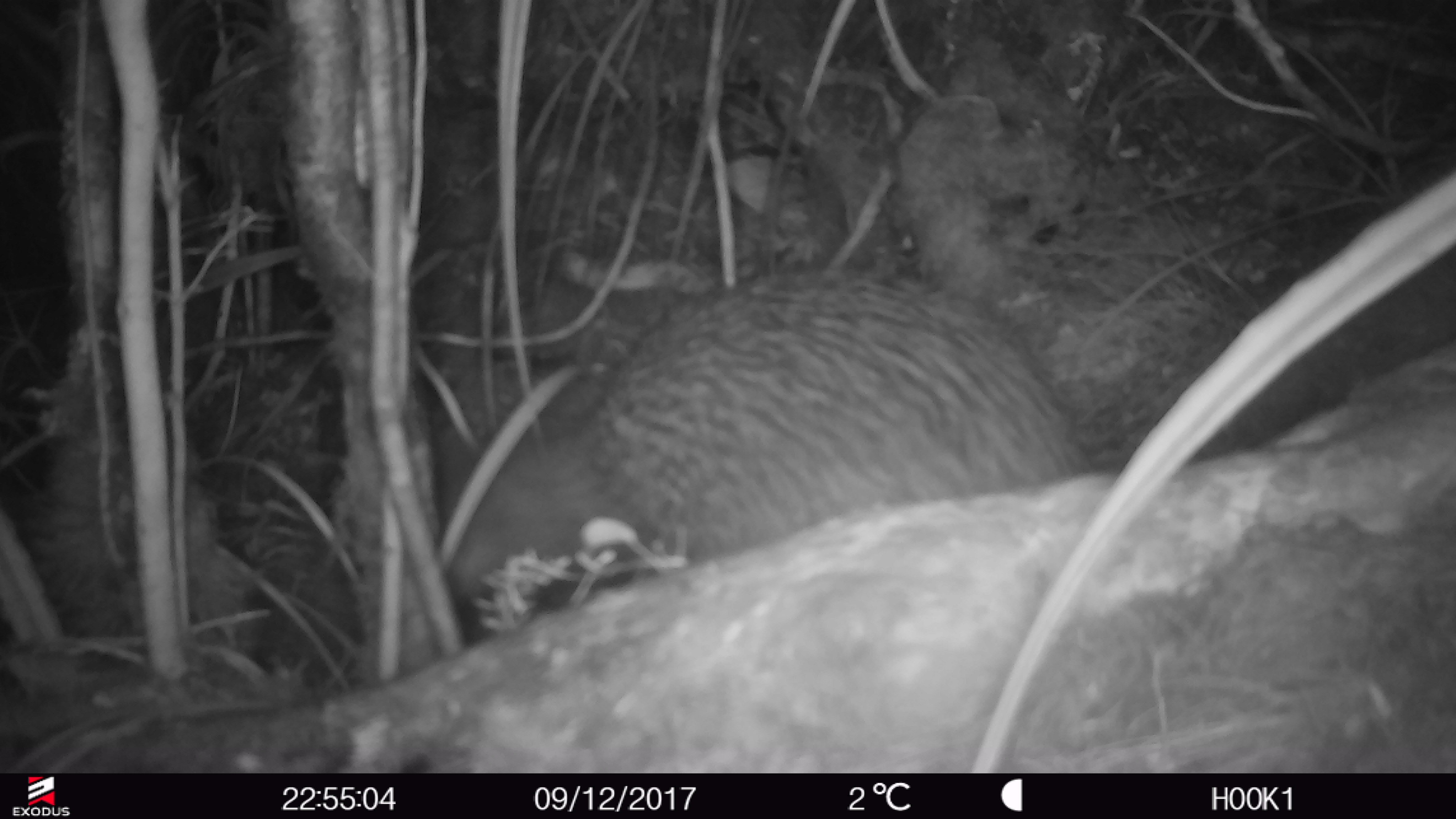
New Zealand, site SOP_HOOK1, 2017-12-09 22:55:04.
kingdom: Animalia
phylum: Chordata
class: Aves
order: Apterygiformes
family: Apterygidae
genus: Apteryx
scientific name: Apteryx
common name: kiwi